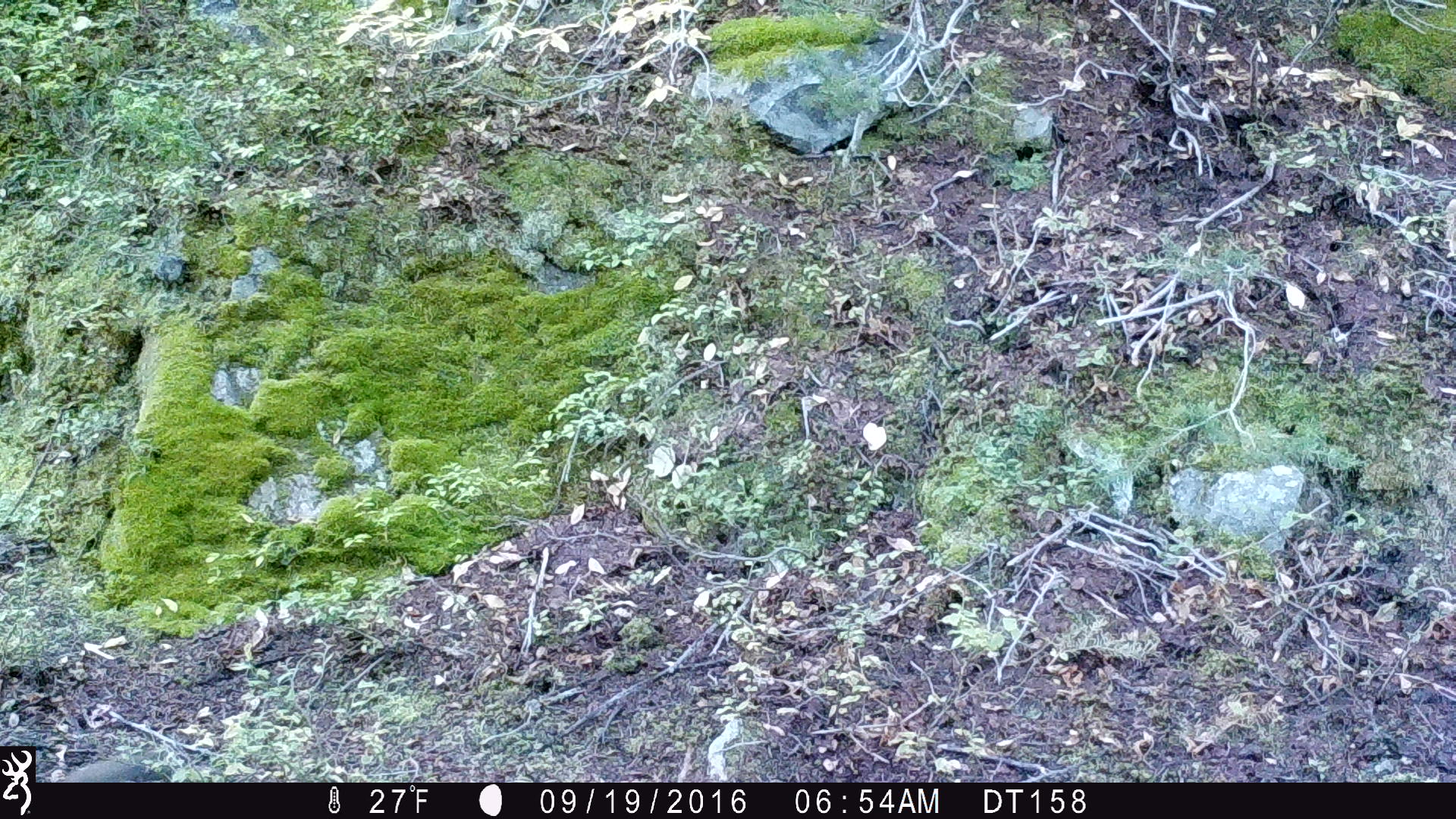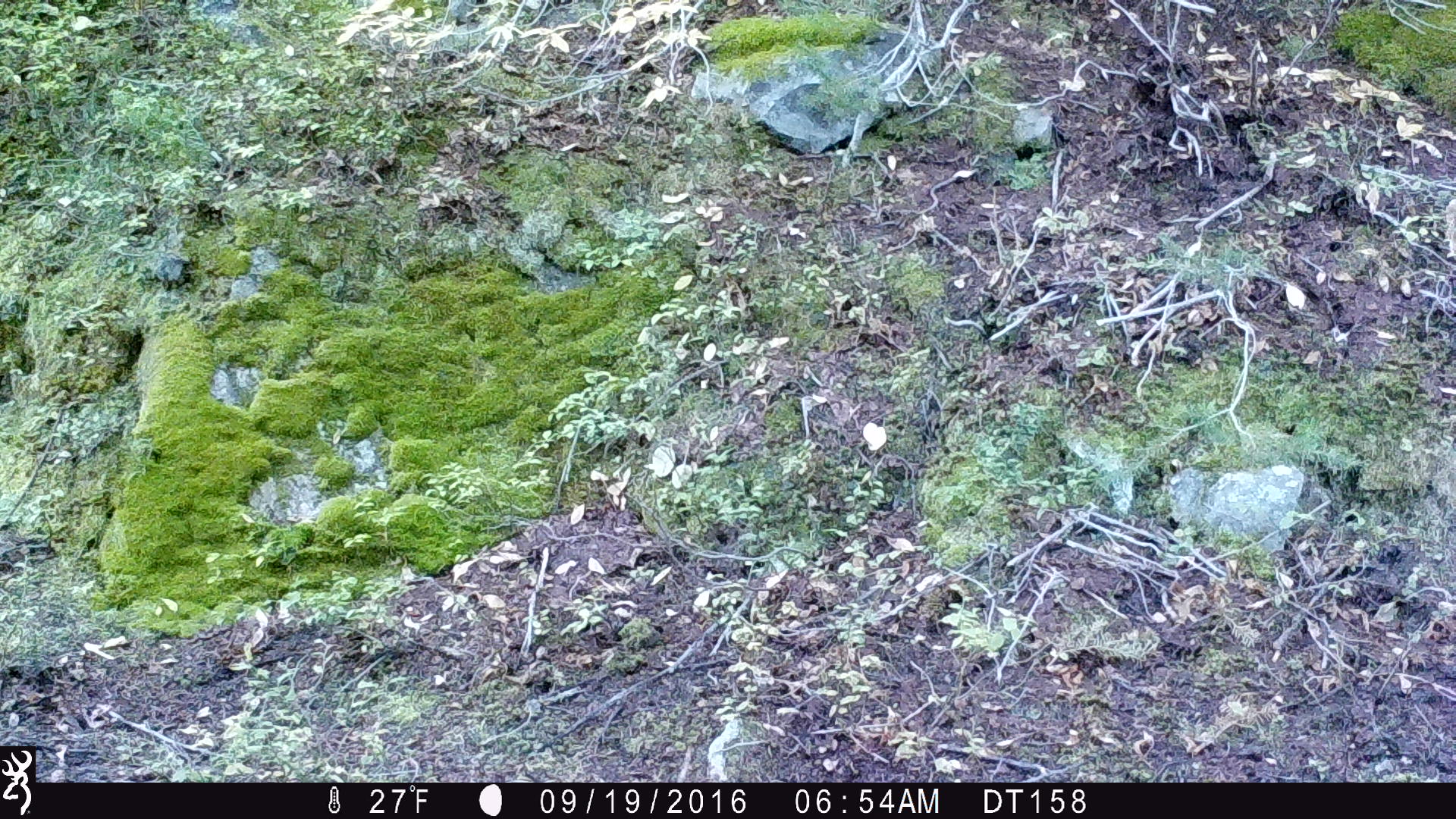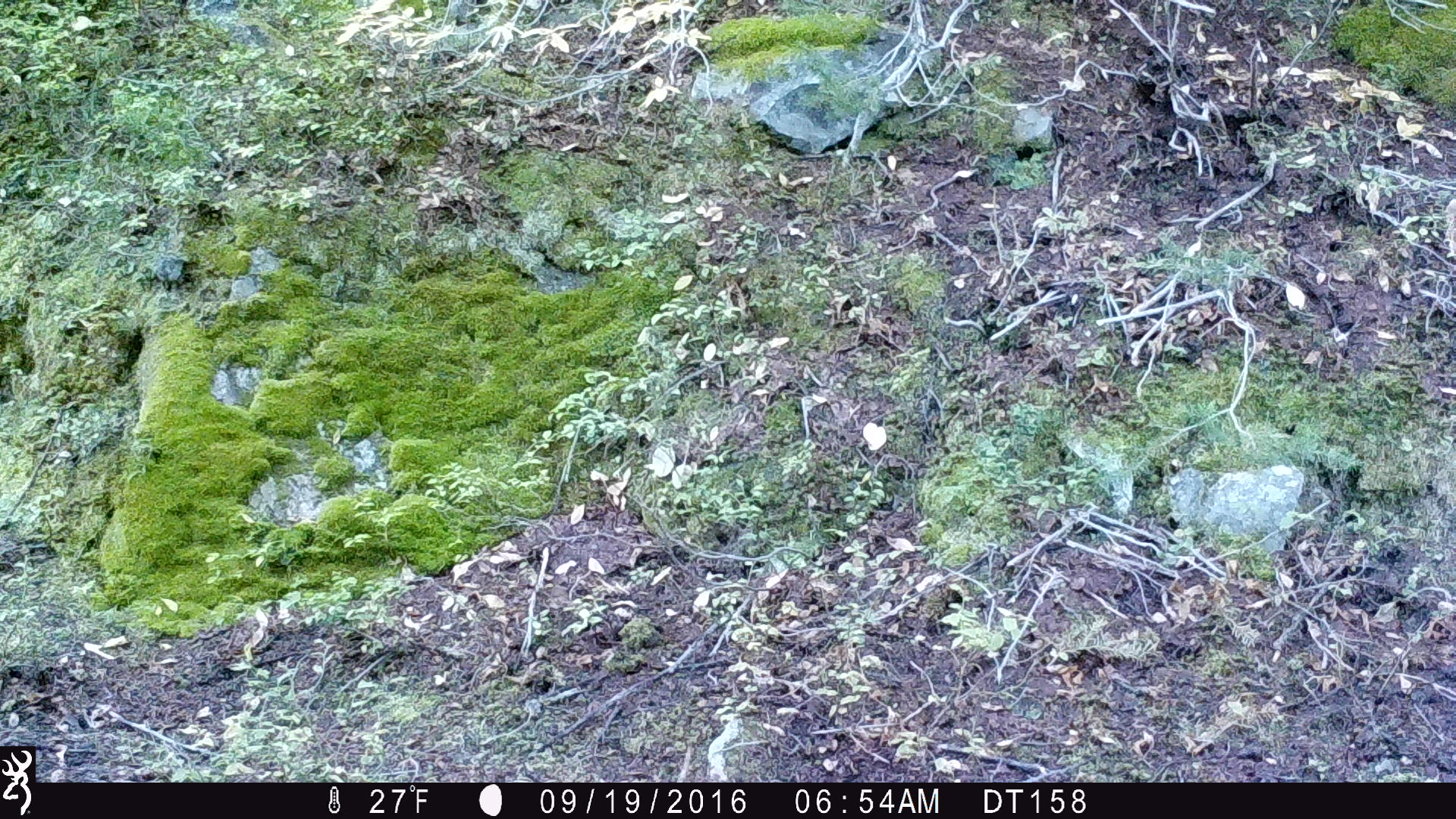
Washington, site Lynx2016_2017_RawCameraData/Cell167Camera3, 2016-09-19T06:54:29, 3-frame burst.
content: unidentified animal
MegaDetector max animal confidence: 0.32